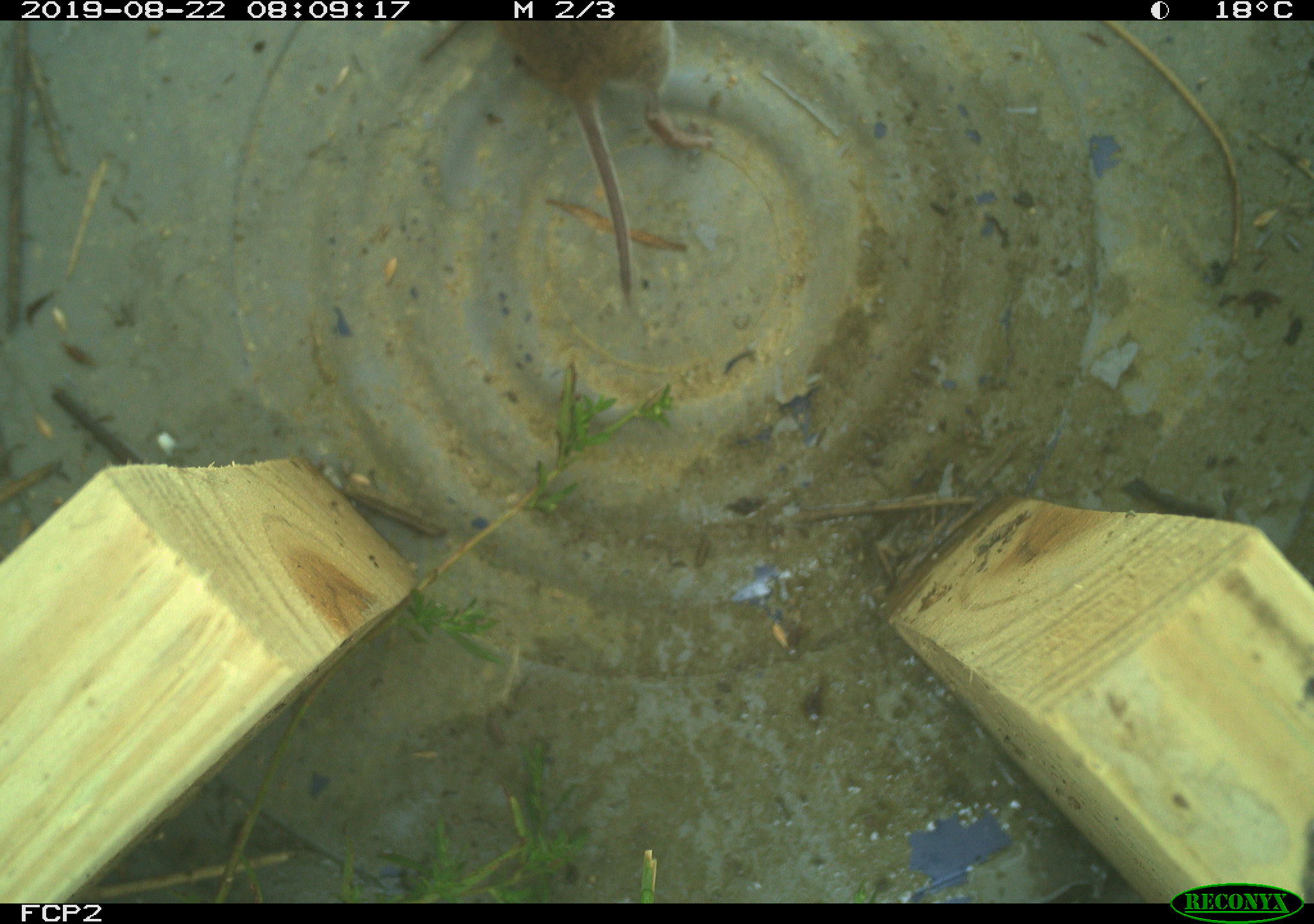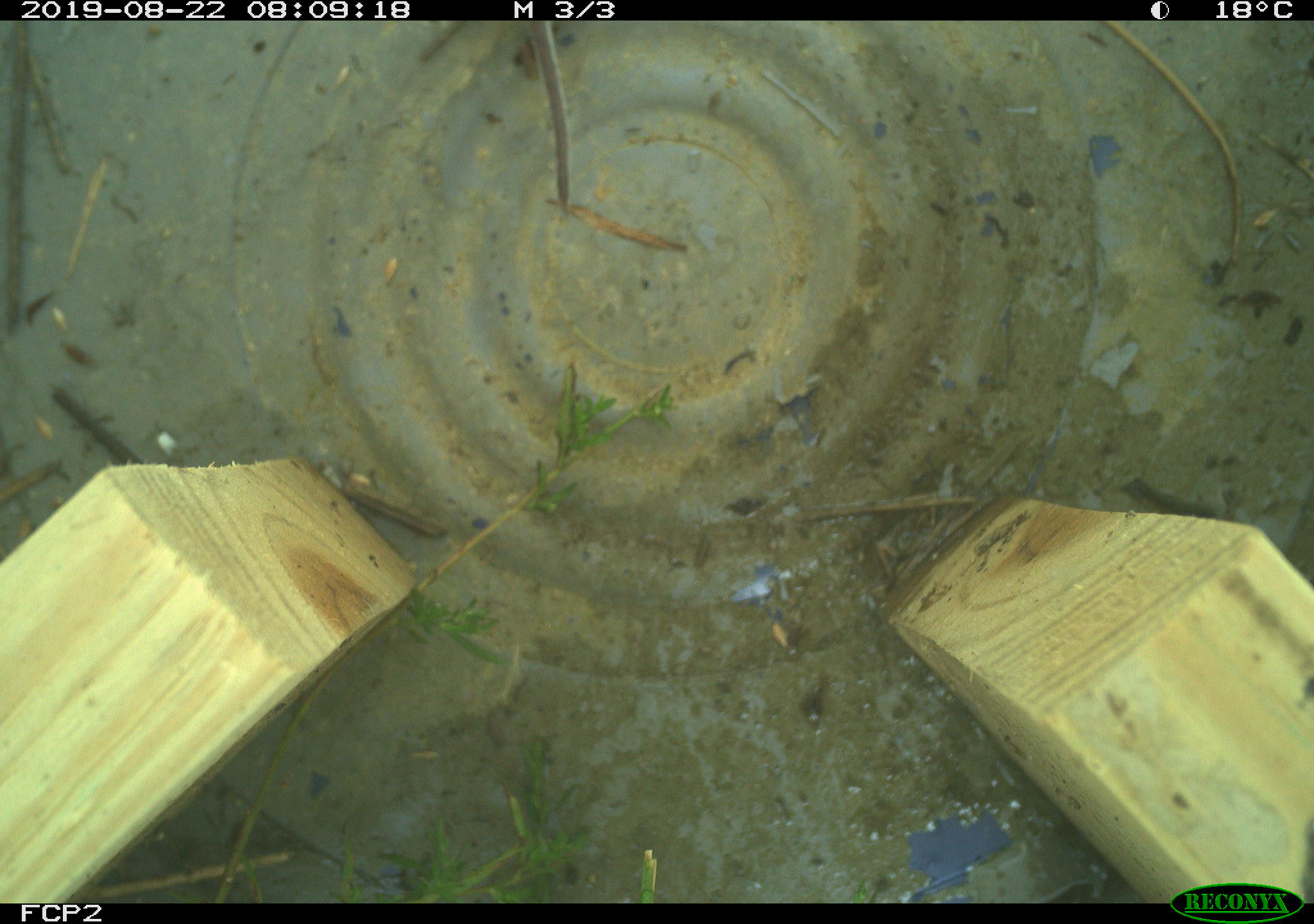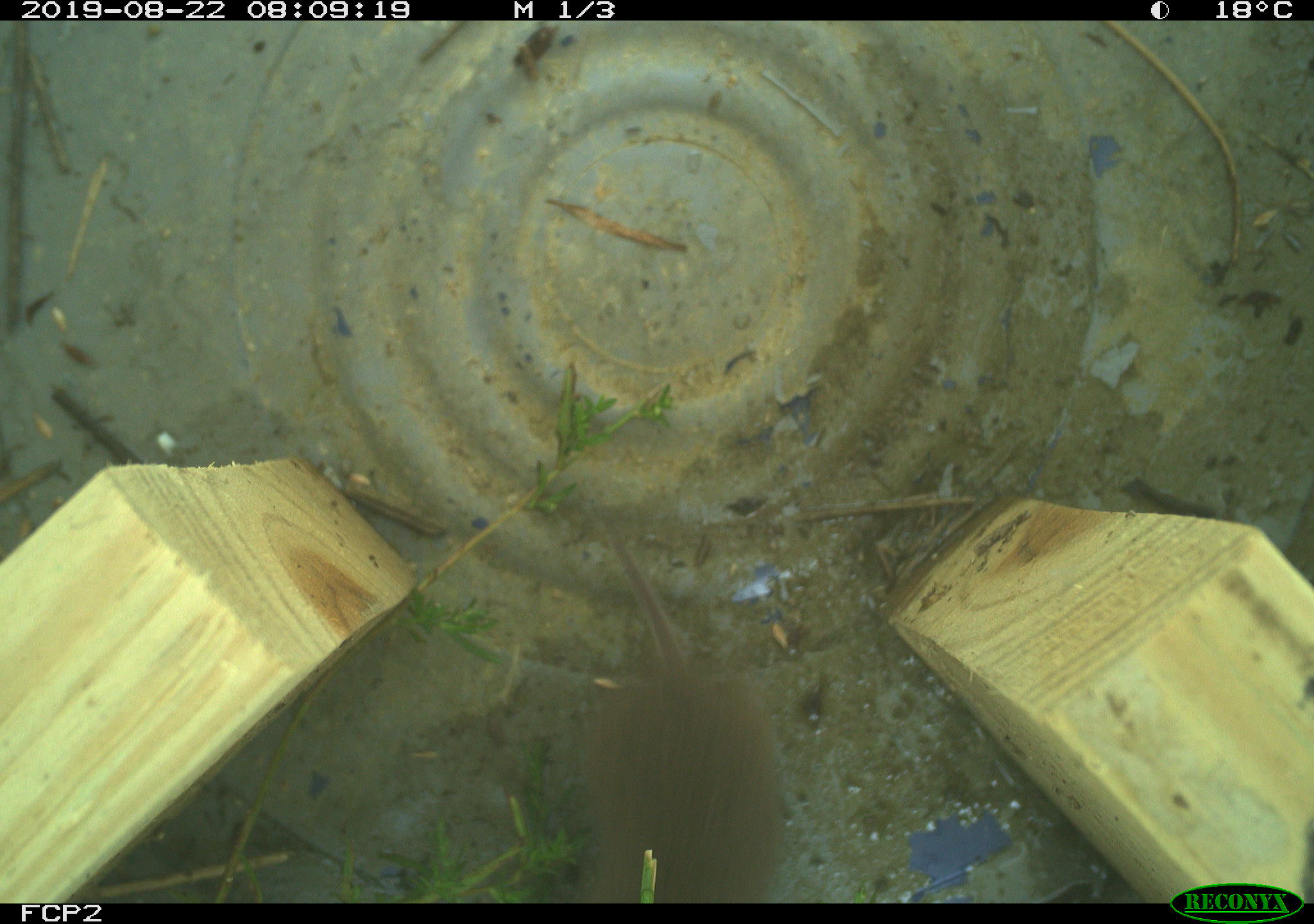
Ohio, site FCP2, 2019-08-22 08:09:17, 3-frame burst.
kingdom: Animalia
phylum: Chordata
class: Mammalia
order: Rodentia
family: Cricetidae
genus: Microtus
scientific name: Microtus pennsylvanicus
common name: meadow vole